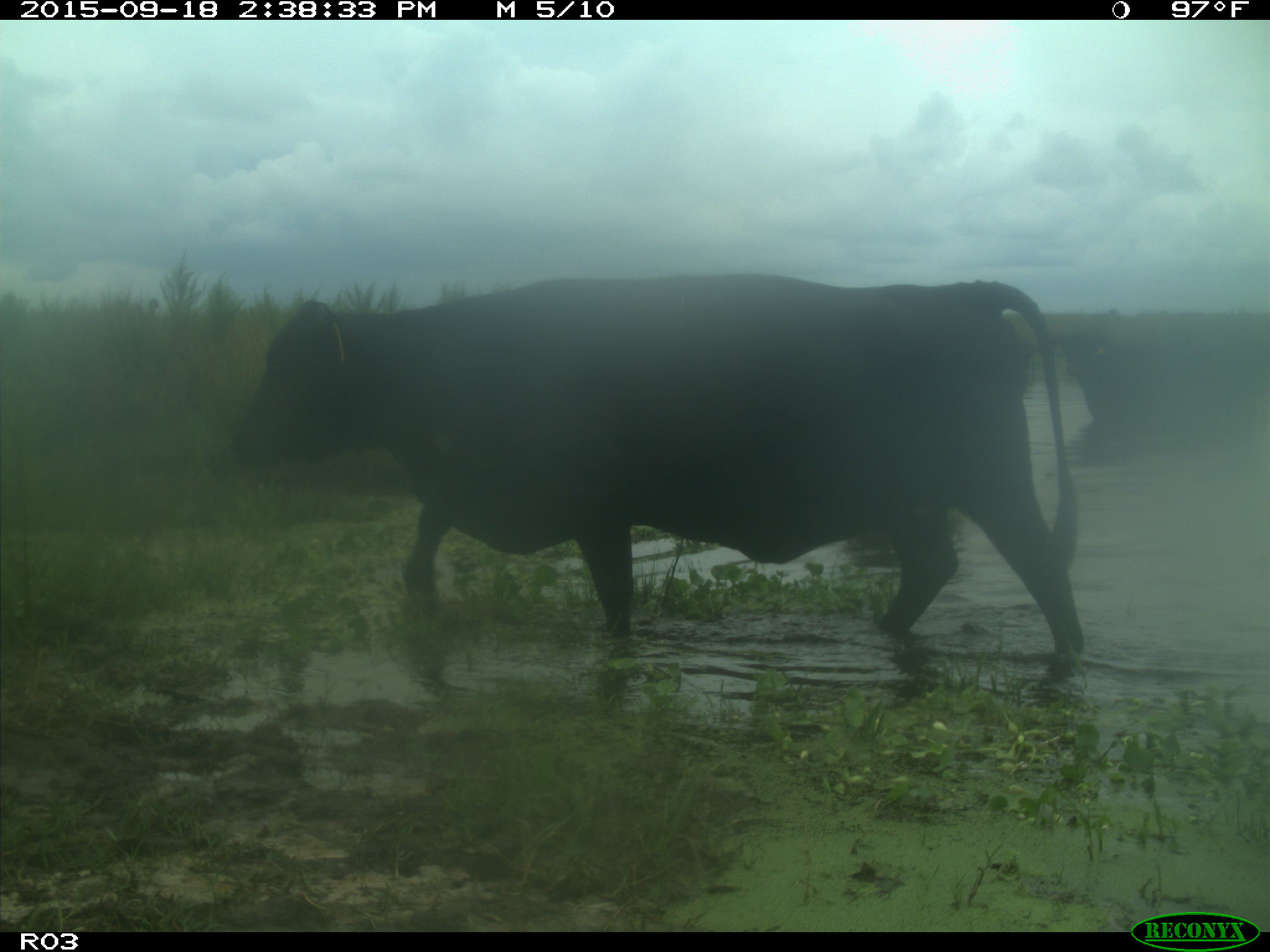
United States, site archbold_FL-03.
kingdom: Animalia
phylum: Chordata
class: Mammalia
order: Artiodactyla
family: Bovidae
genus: Bos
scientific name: Bos taurus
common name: domestic cow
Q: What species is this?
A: Bos taurus (domestic cow).